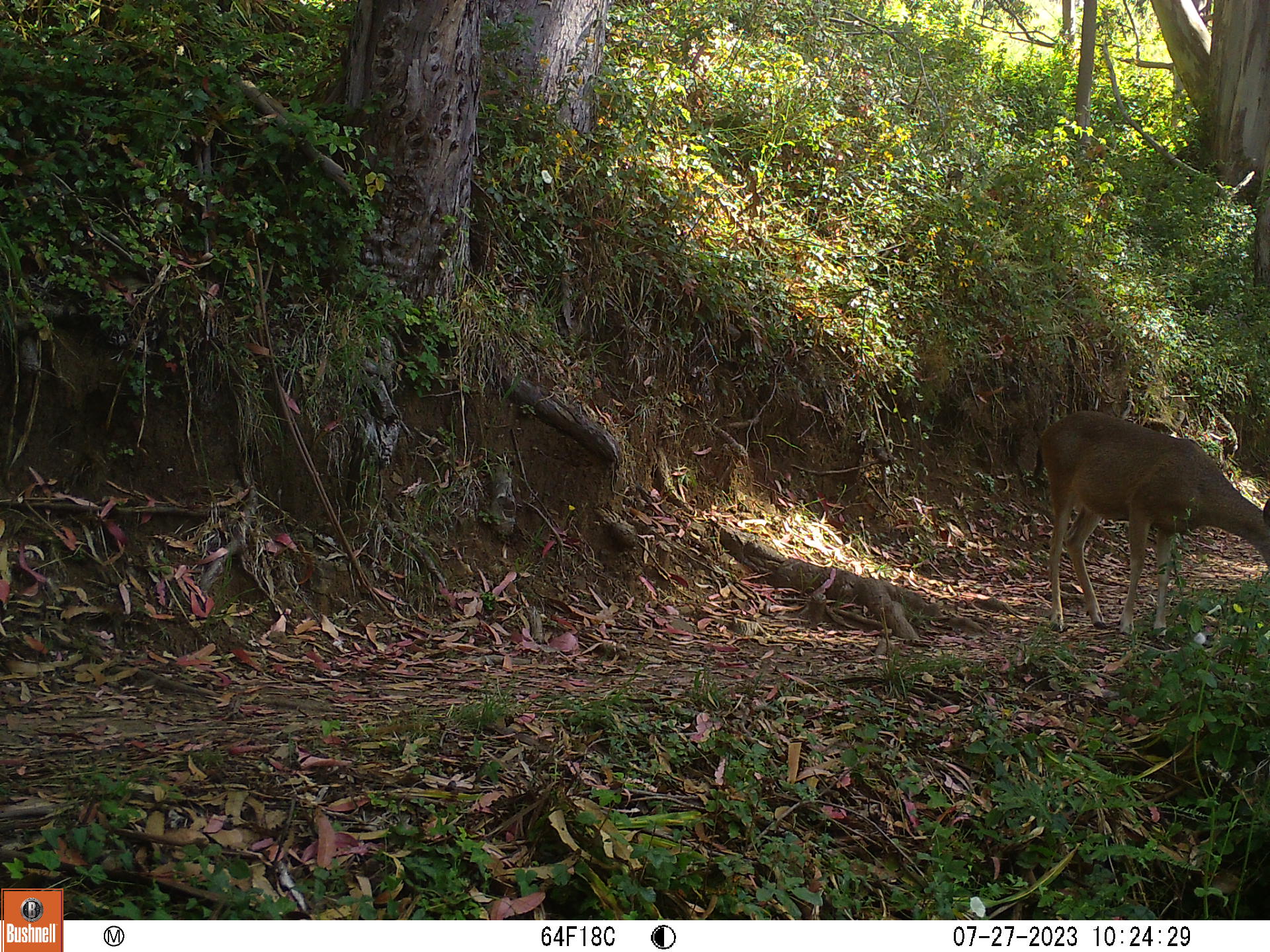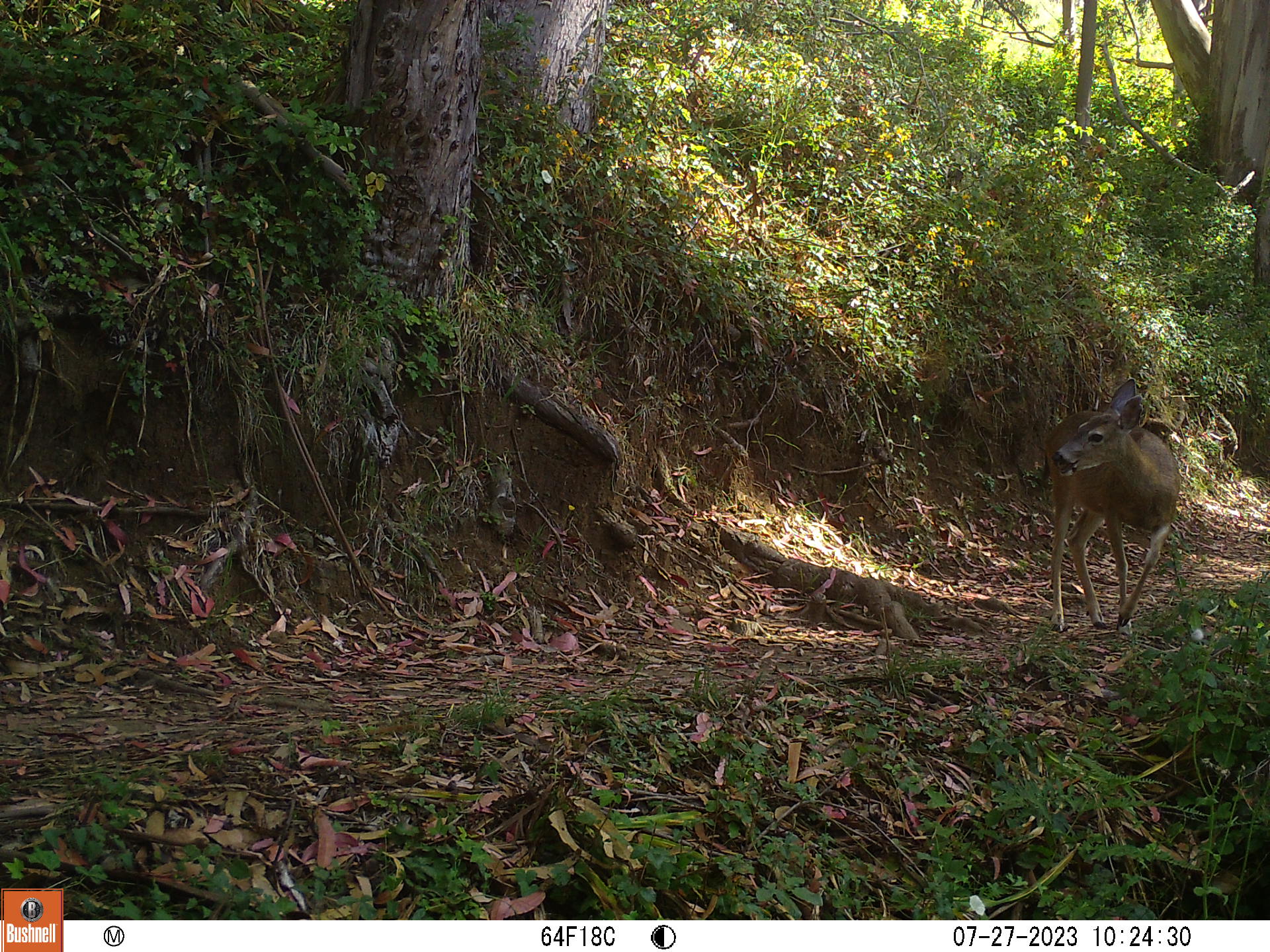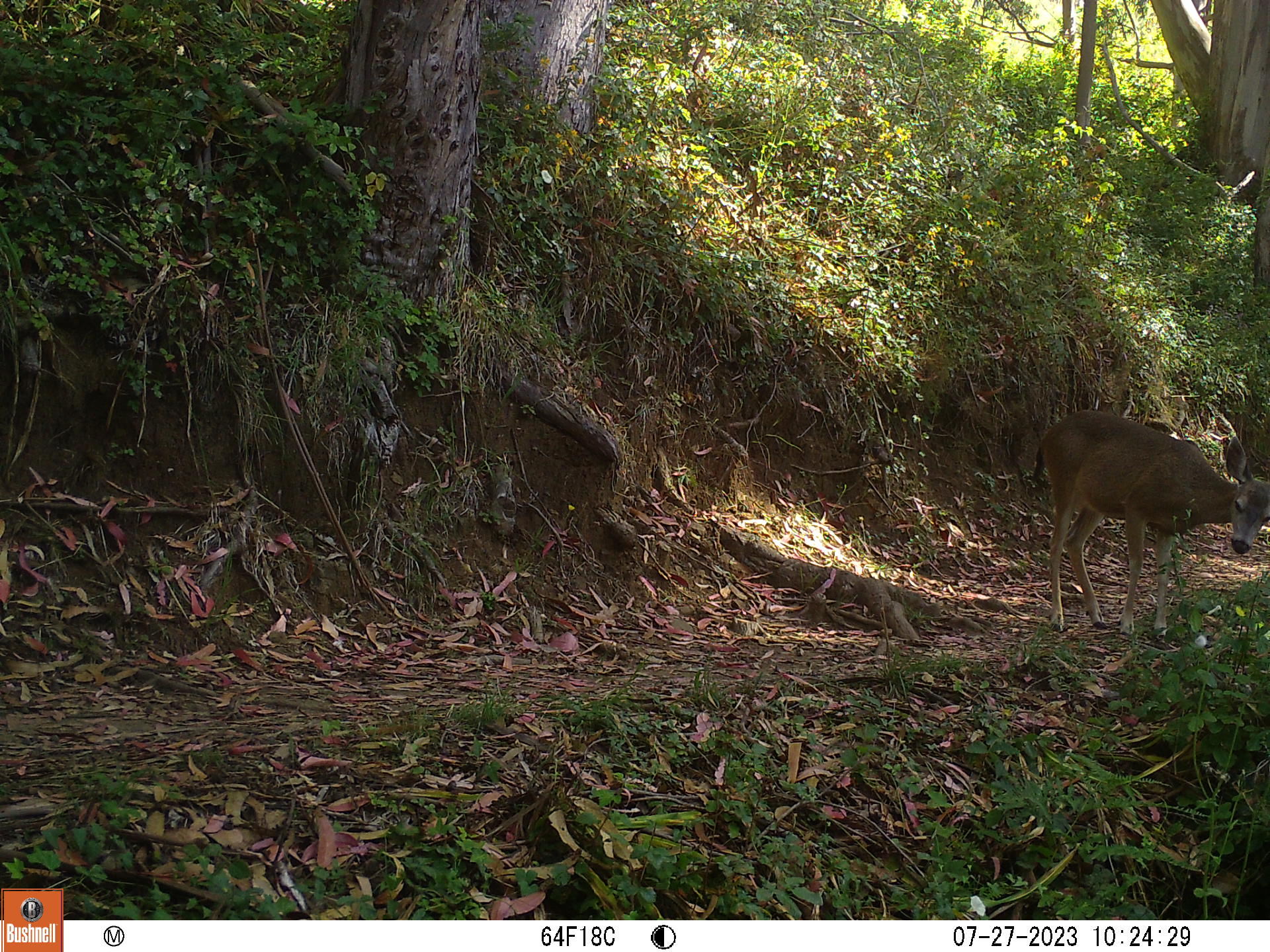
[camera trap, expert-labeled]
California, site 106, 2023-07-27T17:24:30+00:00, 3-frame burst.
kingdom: Animalia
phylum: Chordata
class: Mammalia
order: Artiodactyla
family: Cervidae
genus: Odocoileus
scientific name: Odocoileus hemionus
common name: mule deer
Mule deer (Odocoileus hemionus).